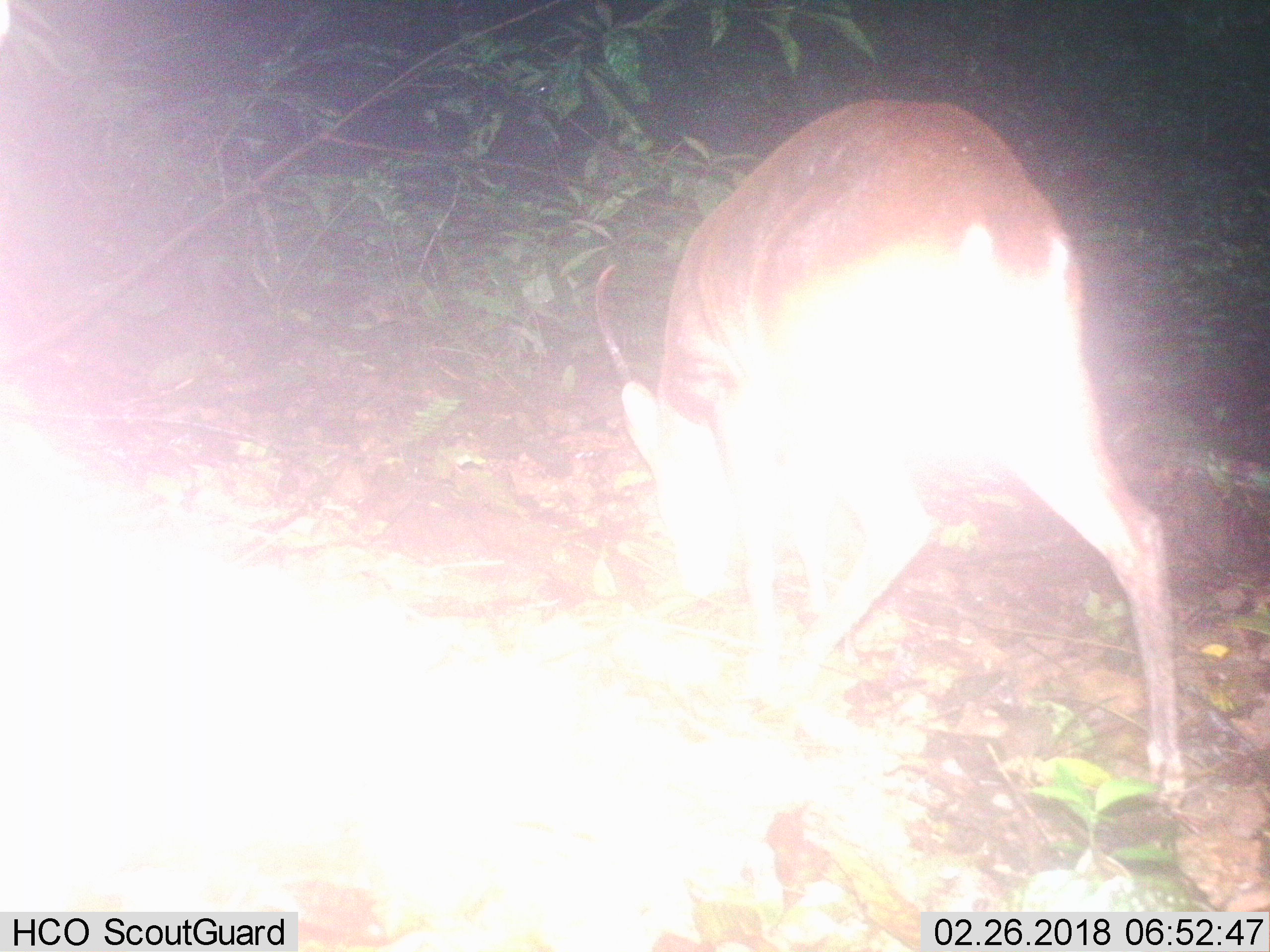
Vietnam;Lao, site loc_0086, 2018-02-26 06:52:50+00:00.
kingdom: Animalia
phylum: Chordata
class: Mammalia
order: Artiodactyla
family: Cervidae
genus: Muntiacus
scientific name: Muntiacus vuquangensis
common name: large-antlered muntjac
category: large antlered muntjac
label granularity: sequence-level